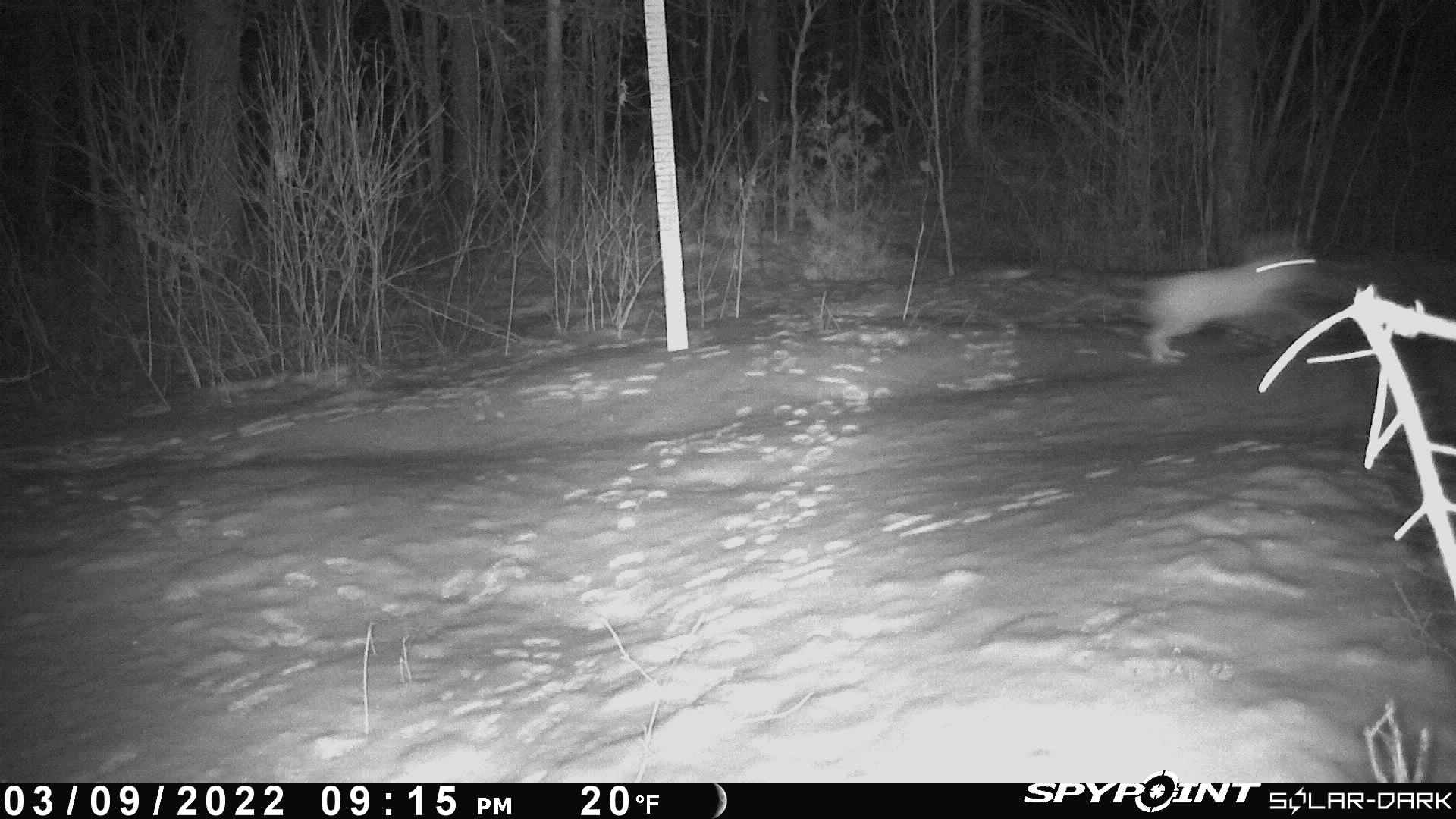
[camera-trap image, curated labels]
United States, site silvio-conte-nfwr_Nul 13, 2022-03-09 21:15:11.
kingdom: Animalia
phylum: Chordata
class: Mammalia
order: Lagomorpha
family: Leporidae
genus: Lepus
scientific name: Lepus americanus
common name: snowshoe hare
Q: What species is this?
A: Snowshoe hare (Lepus americanus).